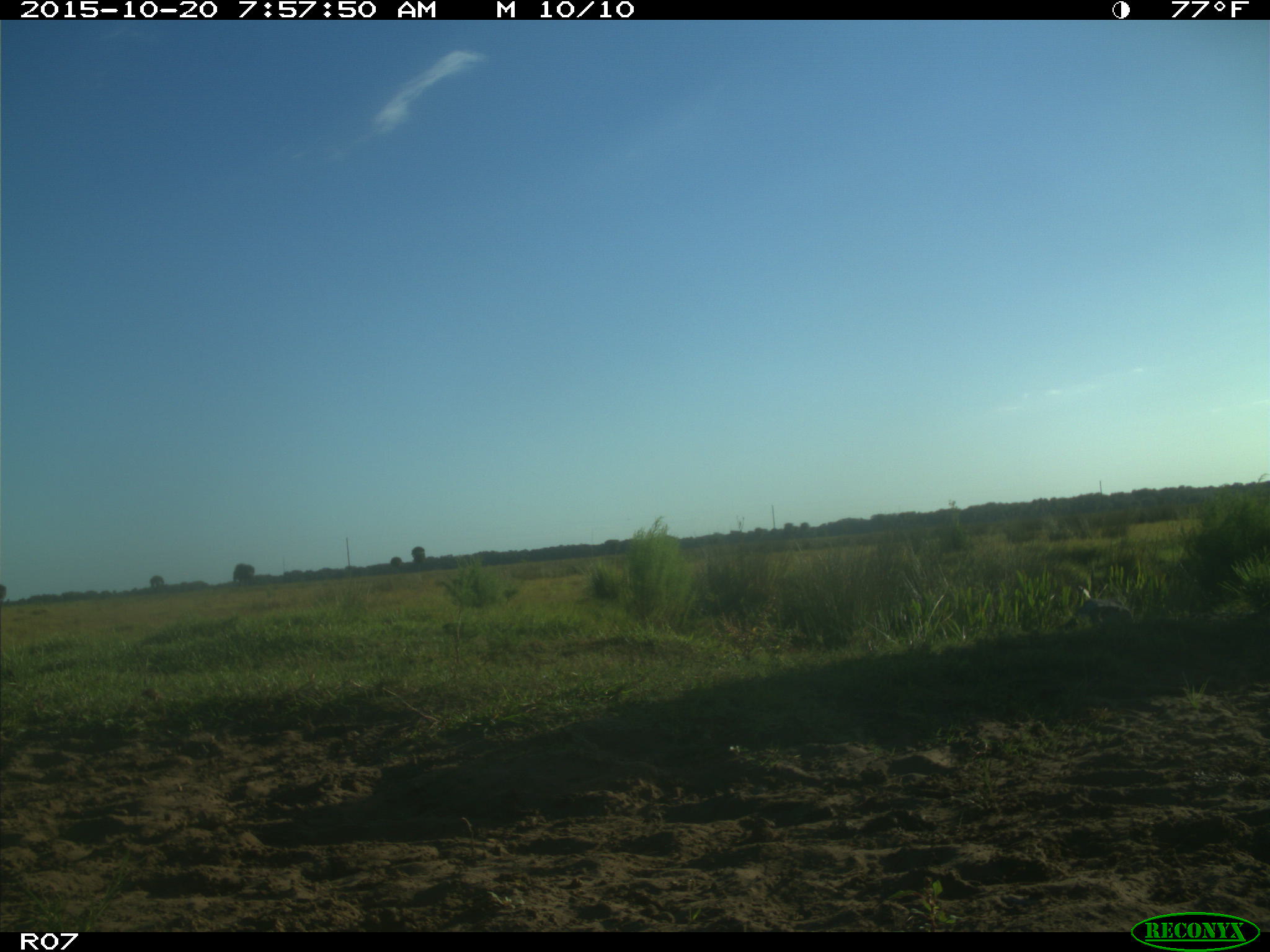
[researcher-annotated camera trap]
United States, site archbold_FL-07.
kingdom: Animalia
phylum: Chordata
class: Mammalia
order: Artiodactyla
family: Bovidae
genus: Bos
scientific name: Bos taurus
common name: domestic cow